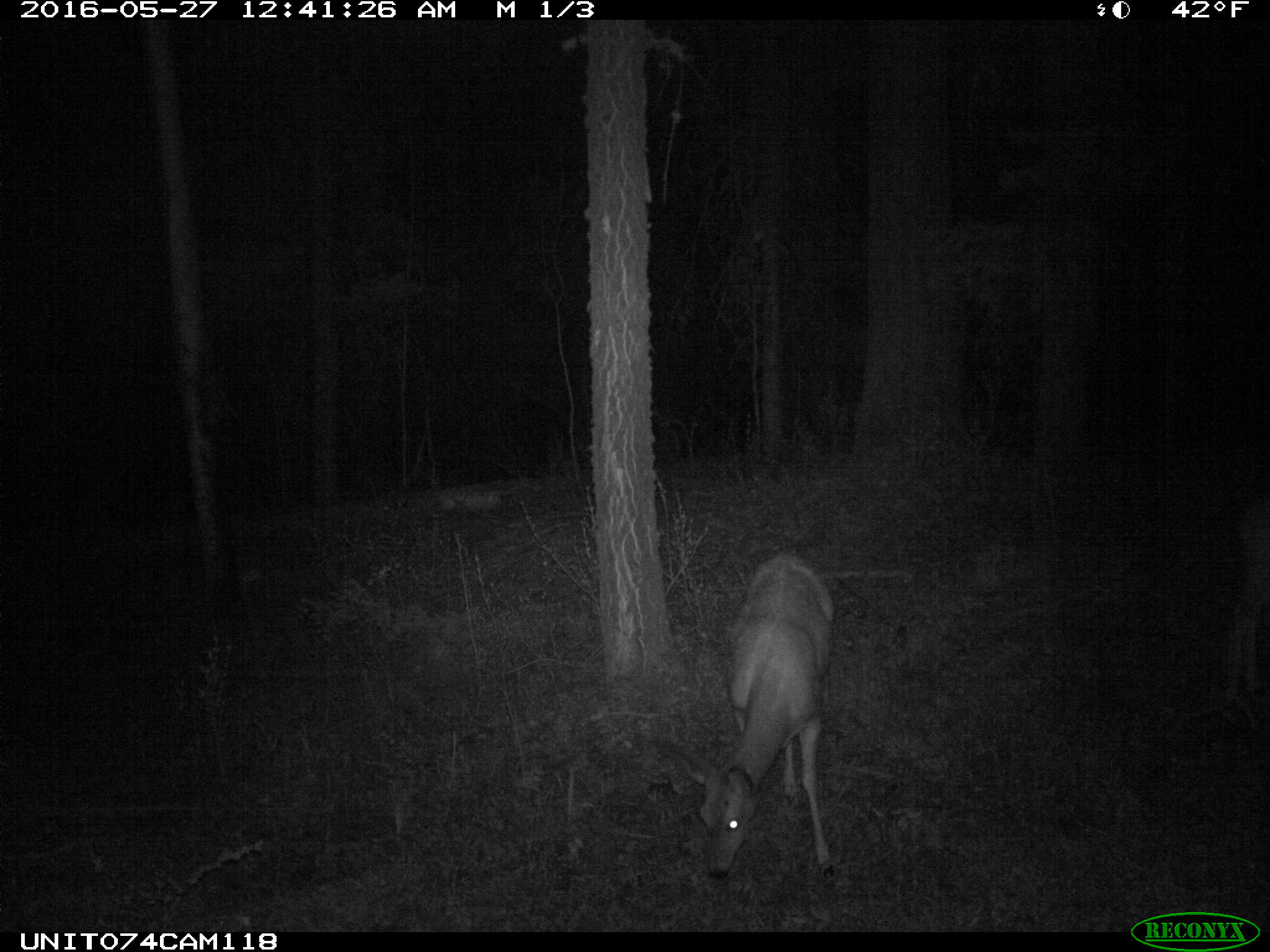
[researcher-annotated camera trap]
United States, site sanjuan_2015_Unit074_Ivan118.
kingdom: Animalia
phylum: Chordata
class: Mammalia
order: Artiodactyla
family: Cervidae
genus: Odocoileus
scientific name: Odocoileus hemionus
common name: mule deer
Odocoileus hemionus (mule deer).